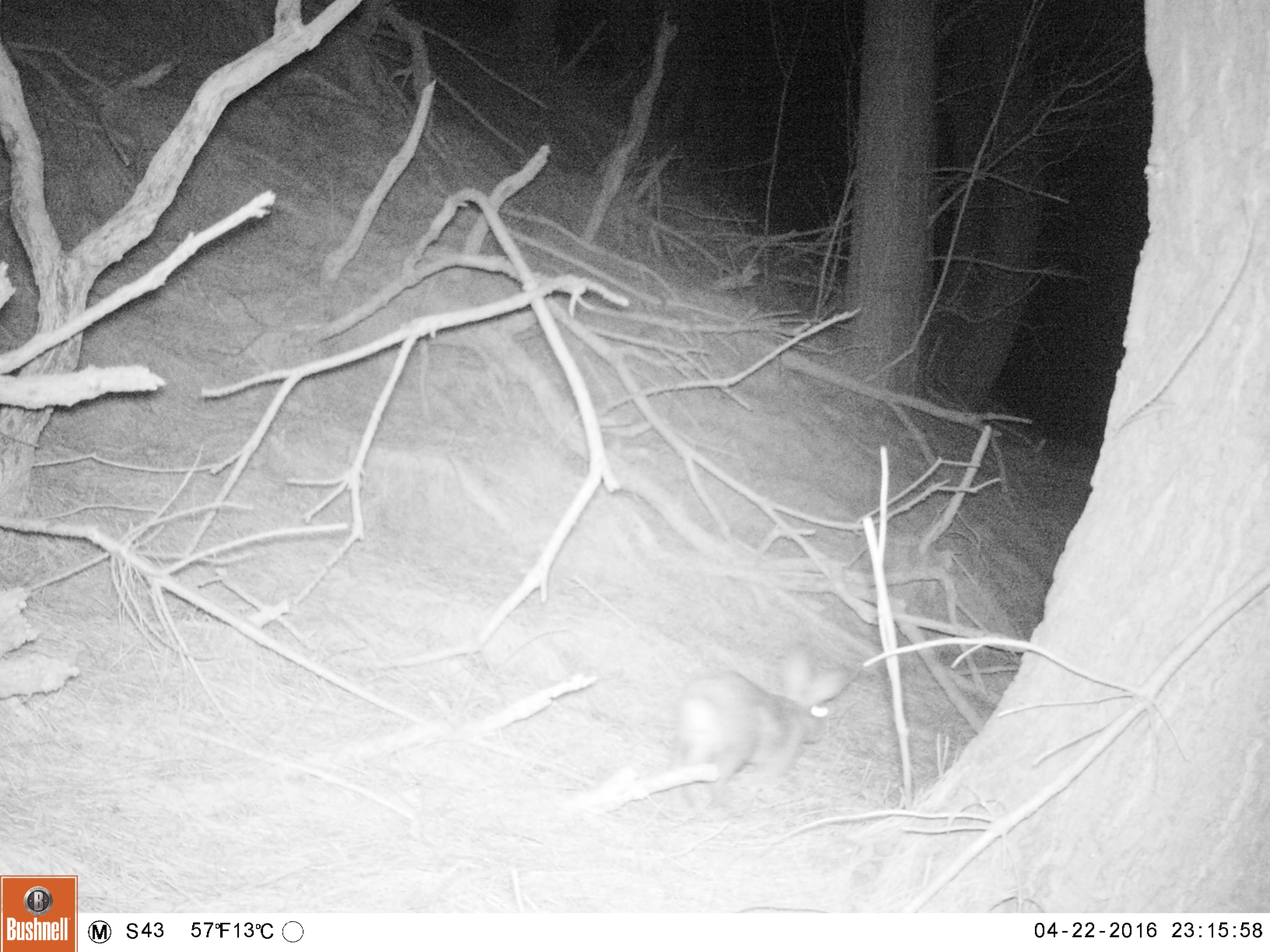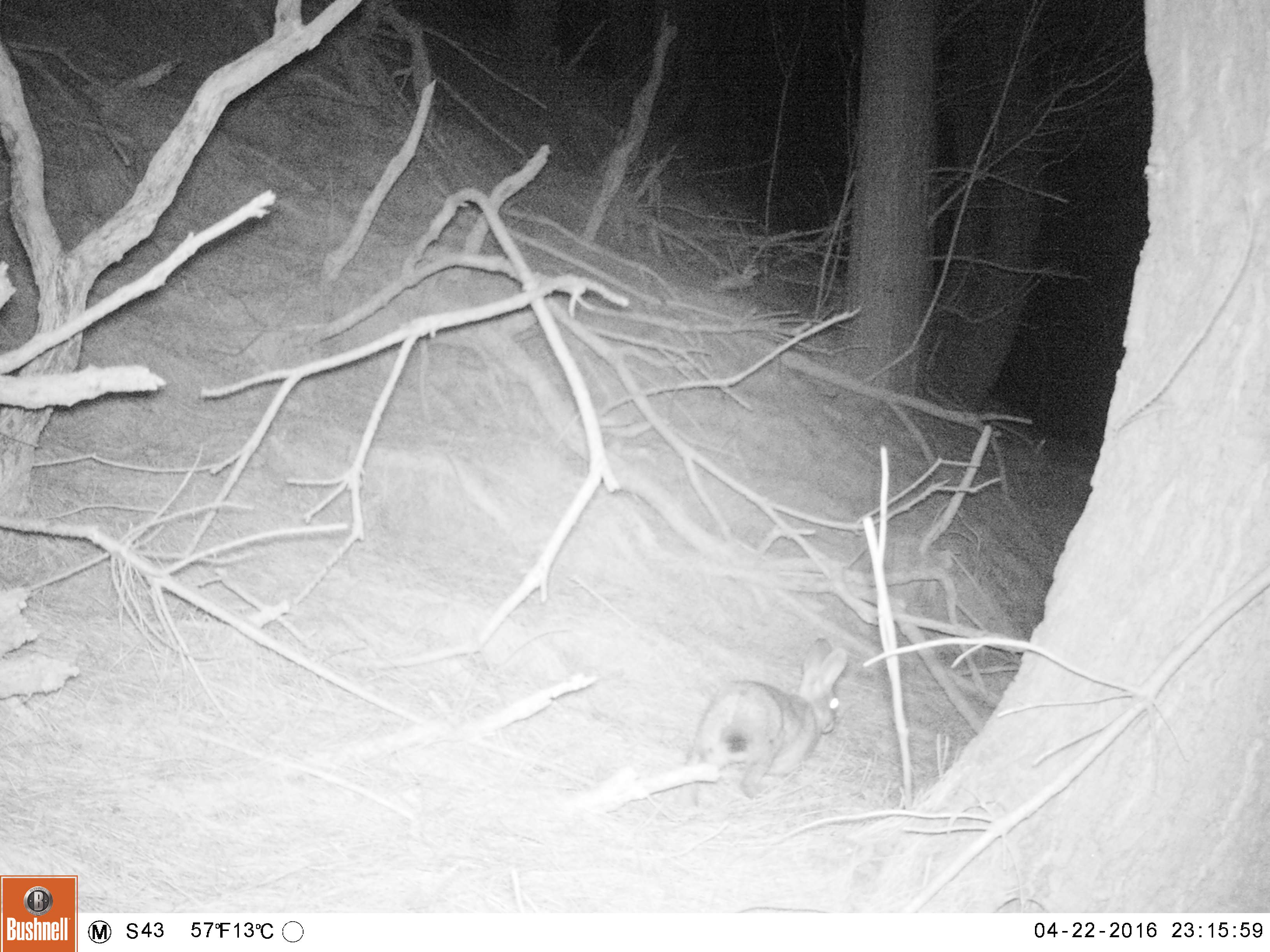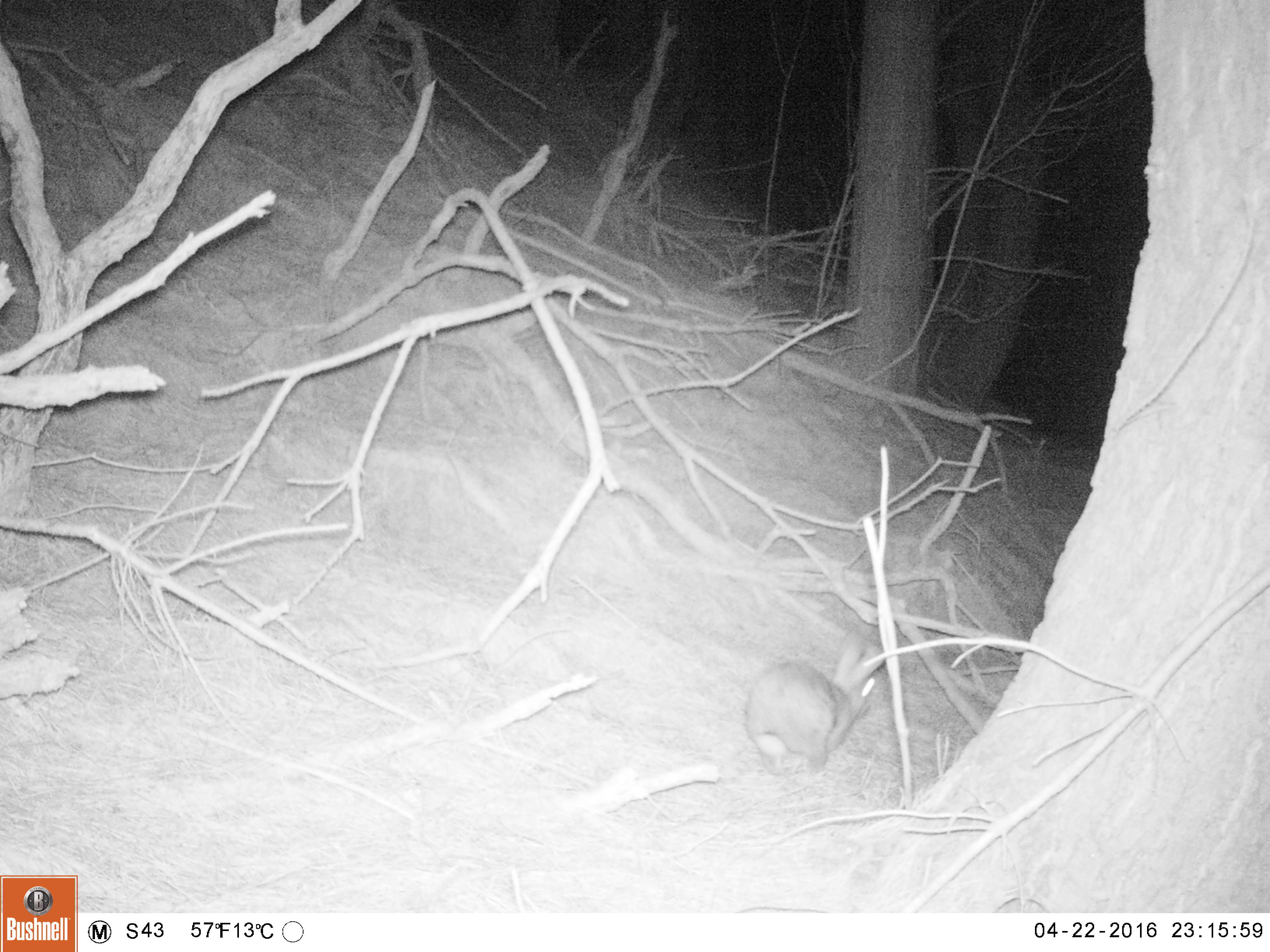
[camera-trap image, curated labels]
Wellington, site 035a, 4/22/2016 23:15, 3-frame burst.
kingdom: Animalia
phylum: Chordata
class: Mammalia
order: Lagomorpha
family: Leporidae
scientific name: Leporidae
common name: rabbit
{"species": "rabbit (Leporidae)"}